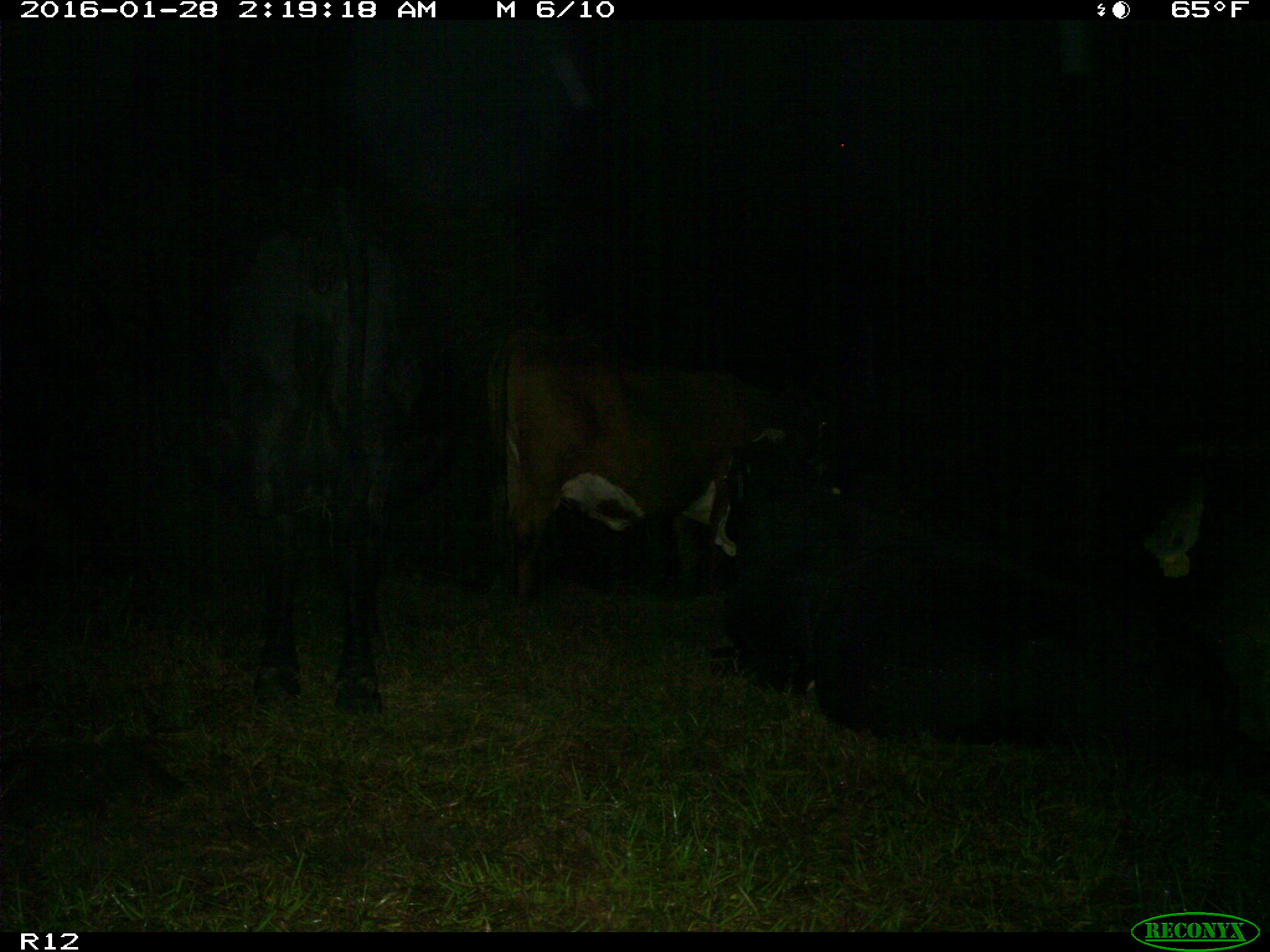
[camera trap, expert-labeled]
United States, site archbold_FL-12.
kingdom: Animalia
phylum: Chordata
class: Mammalia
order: Artiodactyla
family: Bovidae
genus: Bos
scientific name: Bos taurus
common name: domestic cow